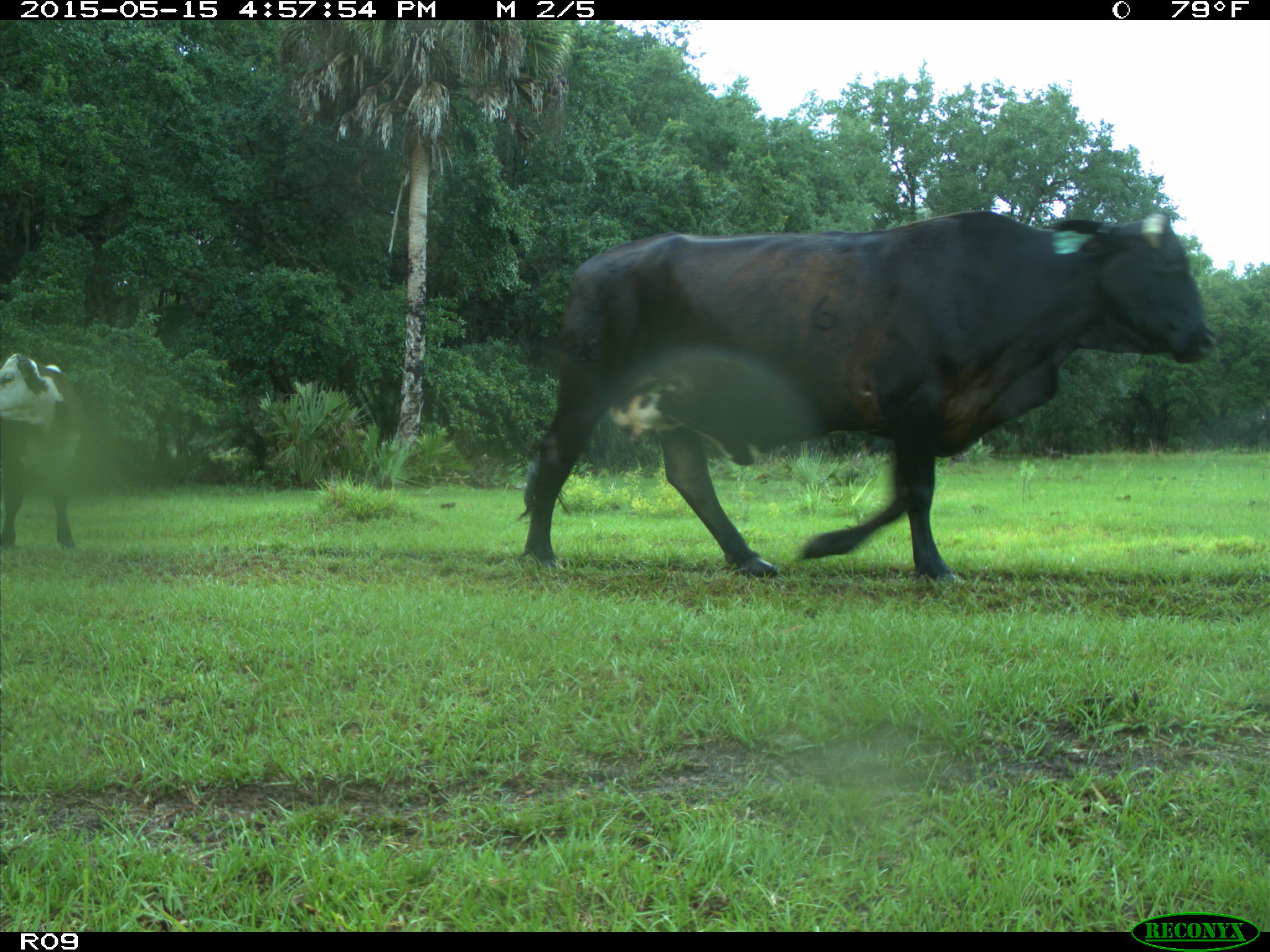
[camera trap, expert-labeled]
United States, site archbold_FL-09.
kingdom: Animalia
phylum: Chordata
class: Mammalia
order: Artiodactyla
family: Bovidae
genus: Bos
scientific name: Bos taurus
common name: domestic cow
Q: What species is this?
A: Bos taurus (domestic cow).